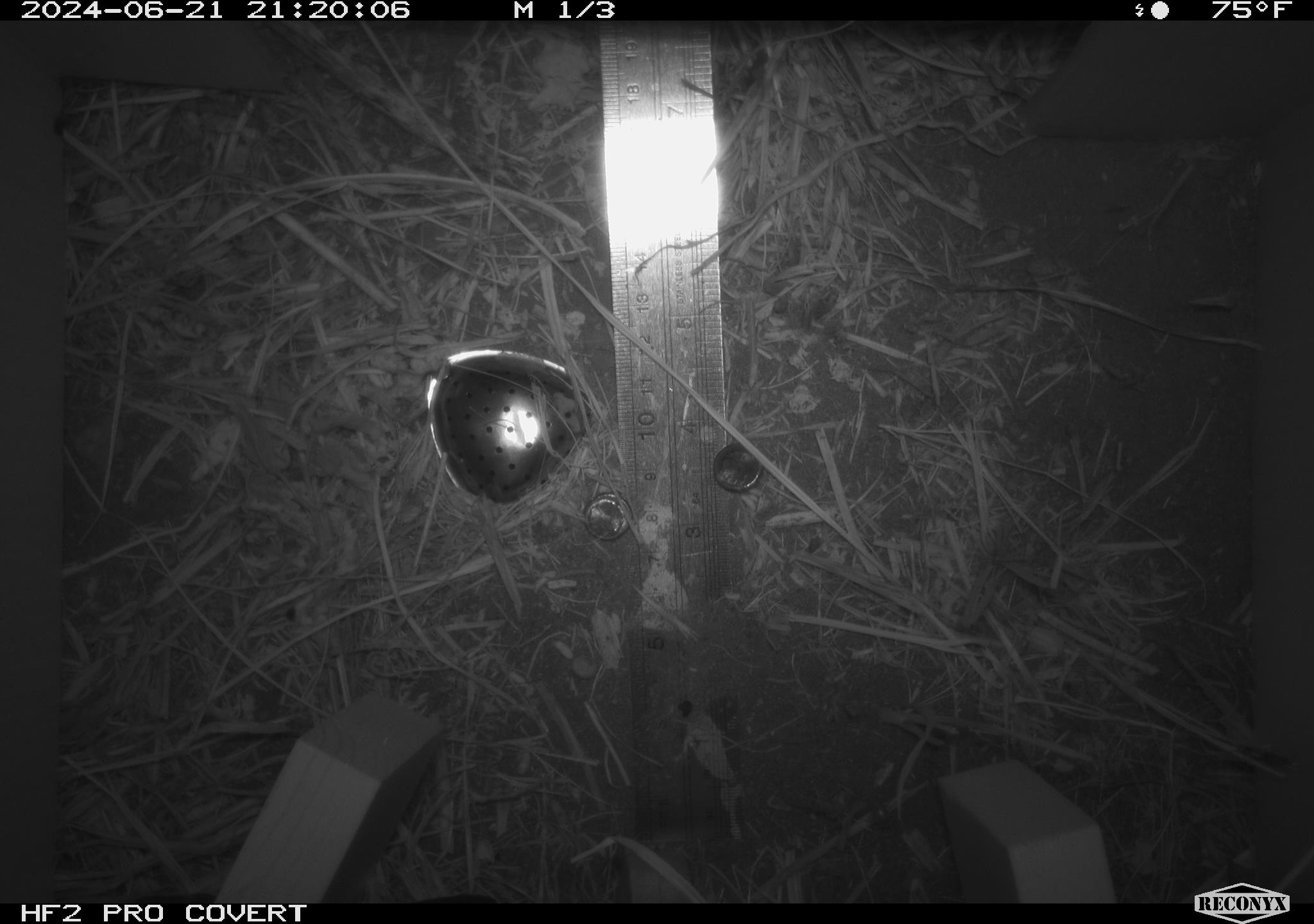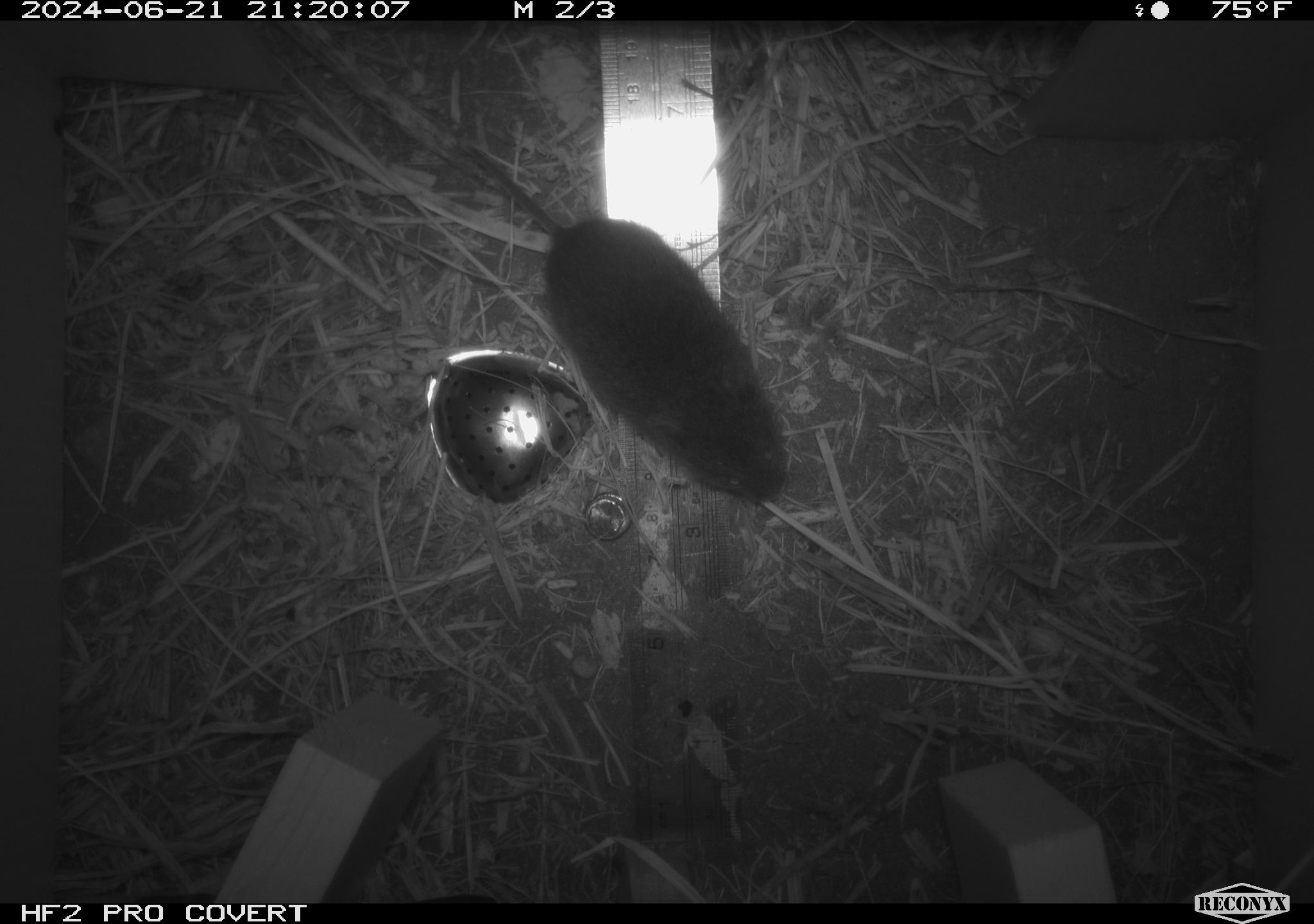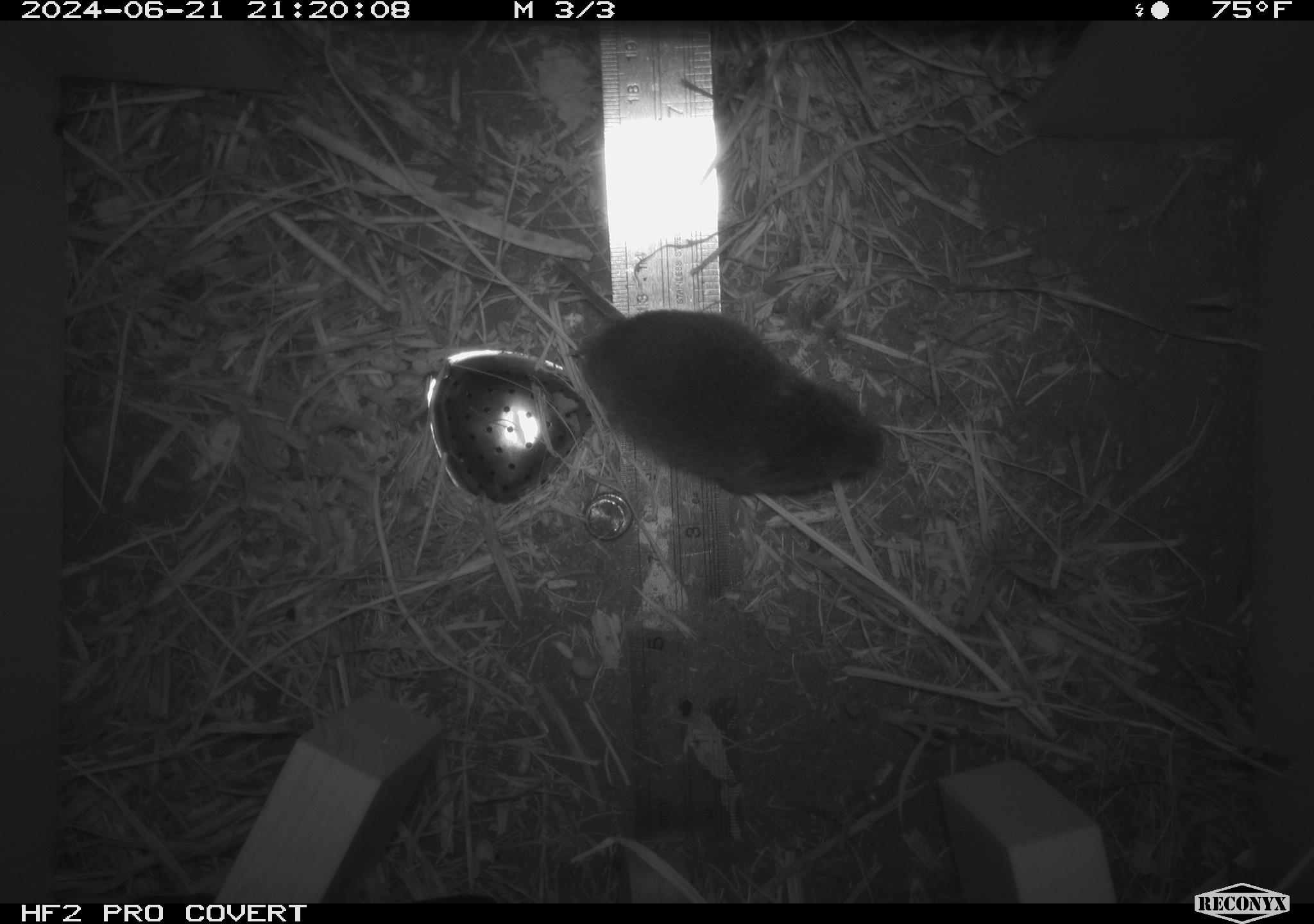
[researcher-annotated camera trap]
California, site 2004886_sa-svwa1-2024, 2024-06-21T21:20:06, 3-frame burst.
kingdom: Animalia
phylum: Chordata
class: Mammalia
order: Rodentia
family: Cricetidae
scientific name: Arvicolinae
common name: voles, lemmings, and muskrats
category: arvicolinae subfamily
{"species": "arvicolinae subfamily (voles, lemmings, and muskrats) (Arvicolinae)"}